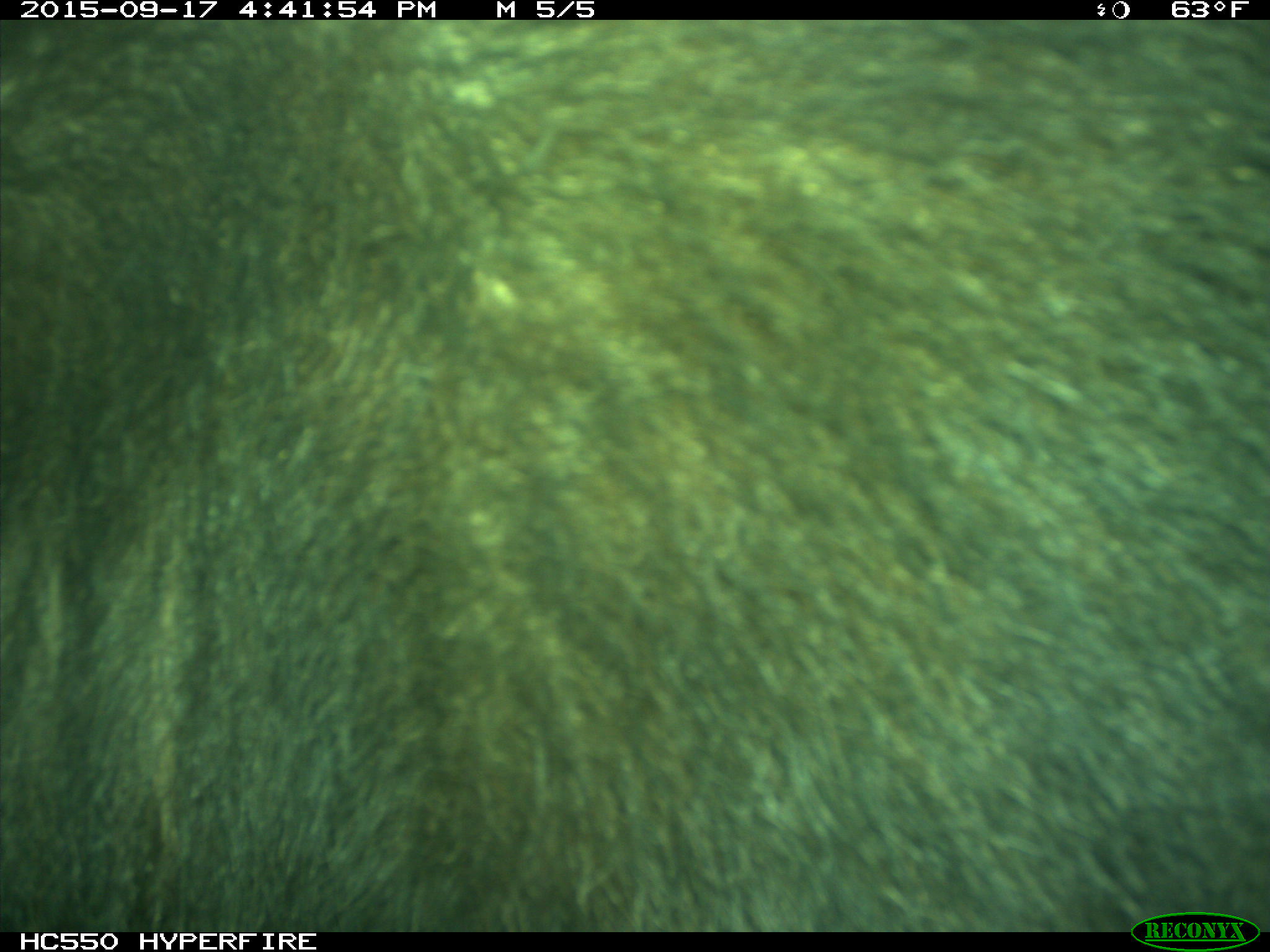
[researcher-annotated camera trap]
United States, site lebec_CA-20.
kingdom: Animalia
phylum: Chordata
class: Mammalia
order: Carnivora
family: Ursidae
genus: Ursus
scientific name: Ursus americanus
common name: american black bear